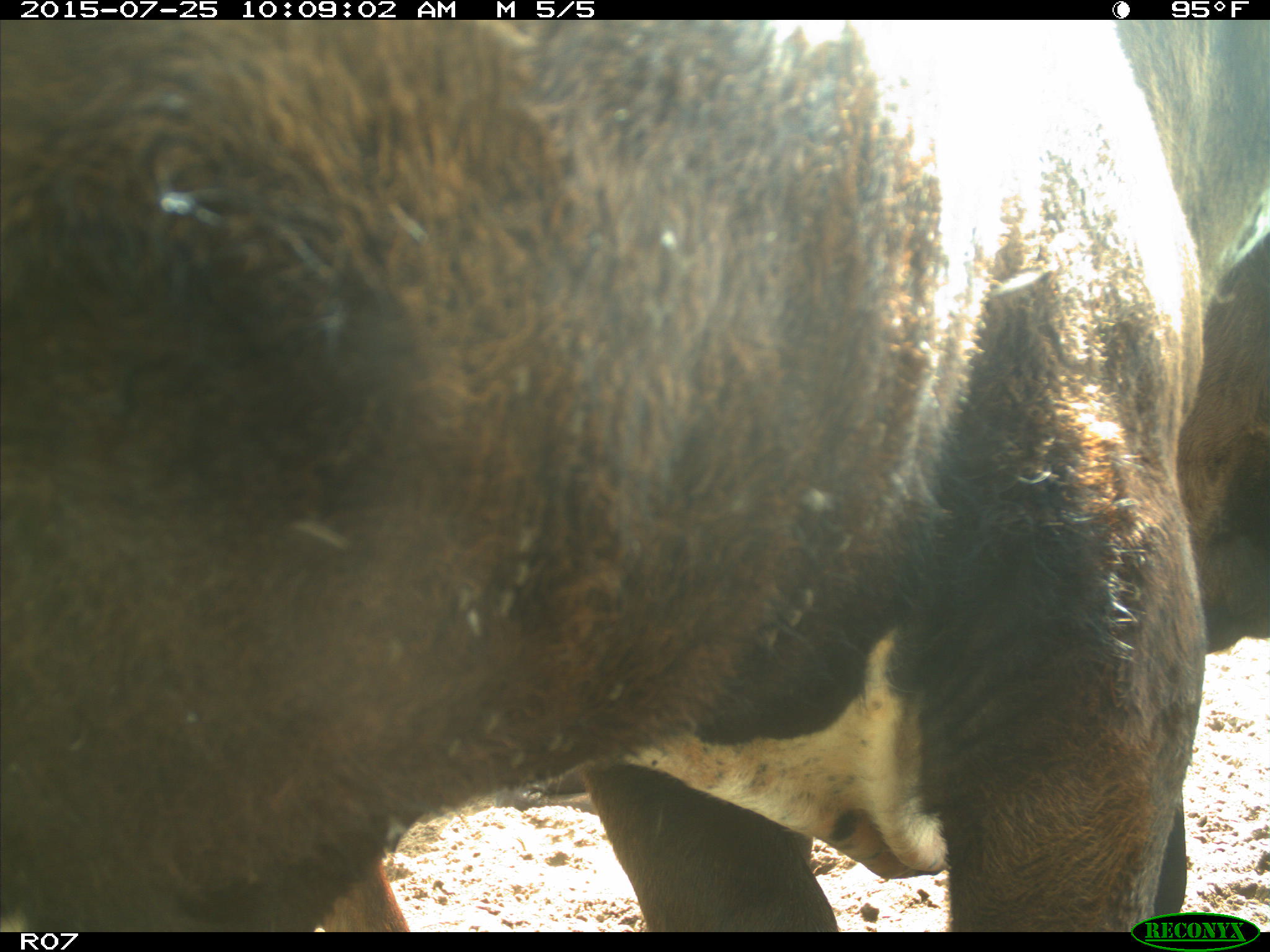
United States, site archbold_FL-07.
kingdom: Animalia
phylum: Chordata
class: Mammalia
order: Artiodactyla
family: Bovidae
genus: Bos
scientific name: Bos taurus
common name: domestic cow